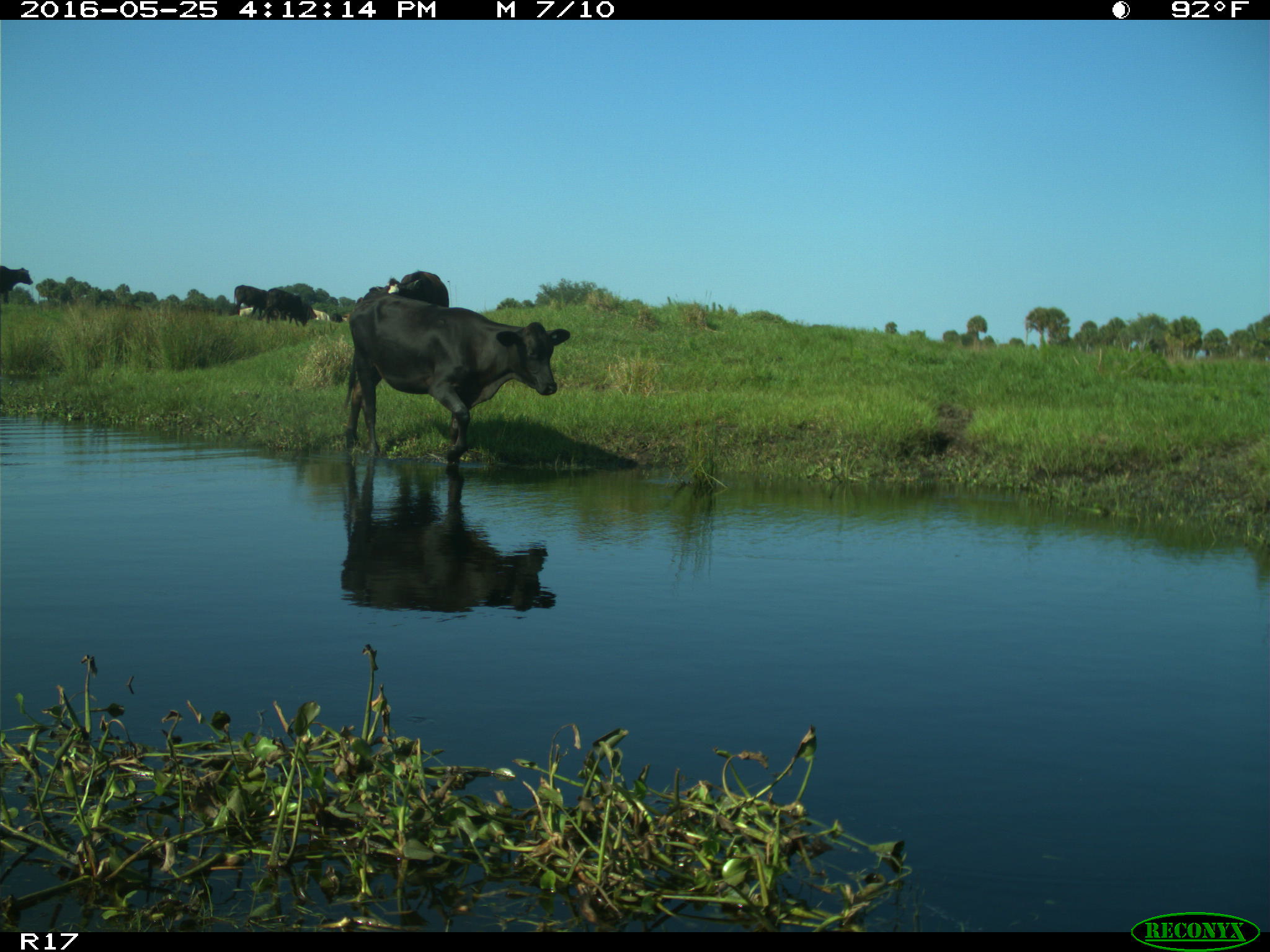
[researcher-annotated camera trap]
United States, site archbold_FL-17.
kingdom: Animalia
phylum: Chordata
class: Mammalia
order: Artiodactyla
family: Bovidae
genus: Bos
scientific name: Bos taurus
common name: domestic cow